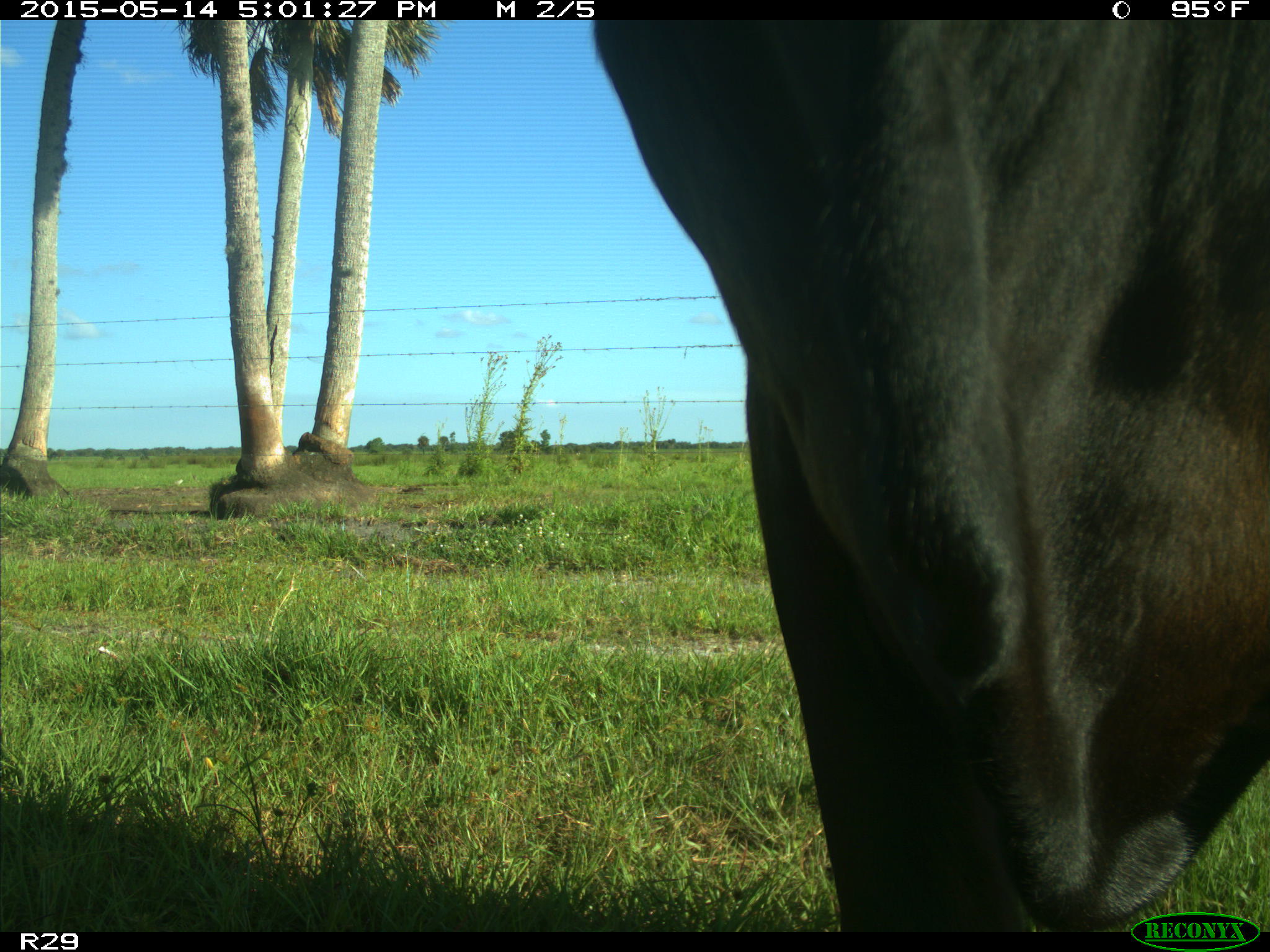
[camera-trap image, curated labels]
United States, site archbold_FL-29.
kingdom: Animalia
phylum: Chordata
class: Mammalia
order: Artiodactyla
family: Bovidae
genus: Bos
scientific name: Bos taurus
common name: domestic cow